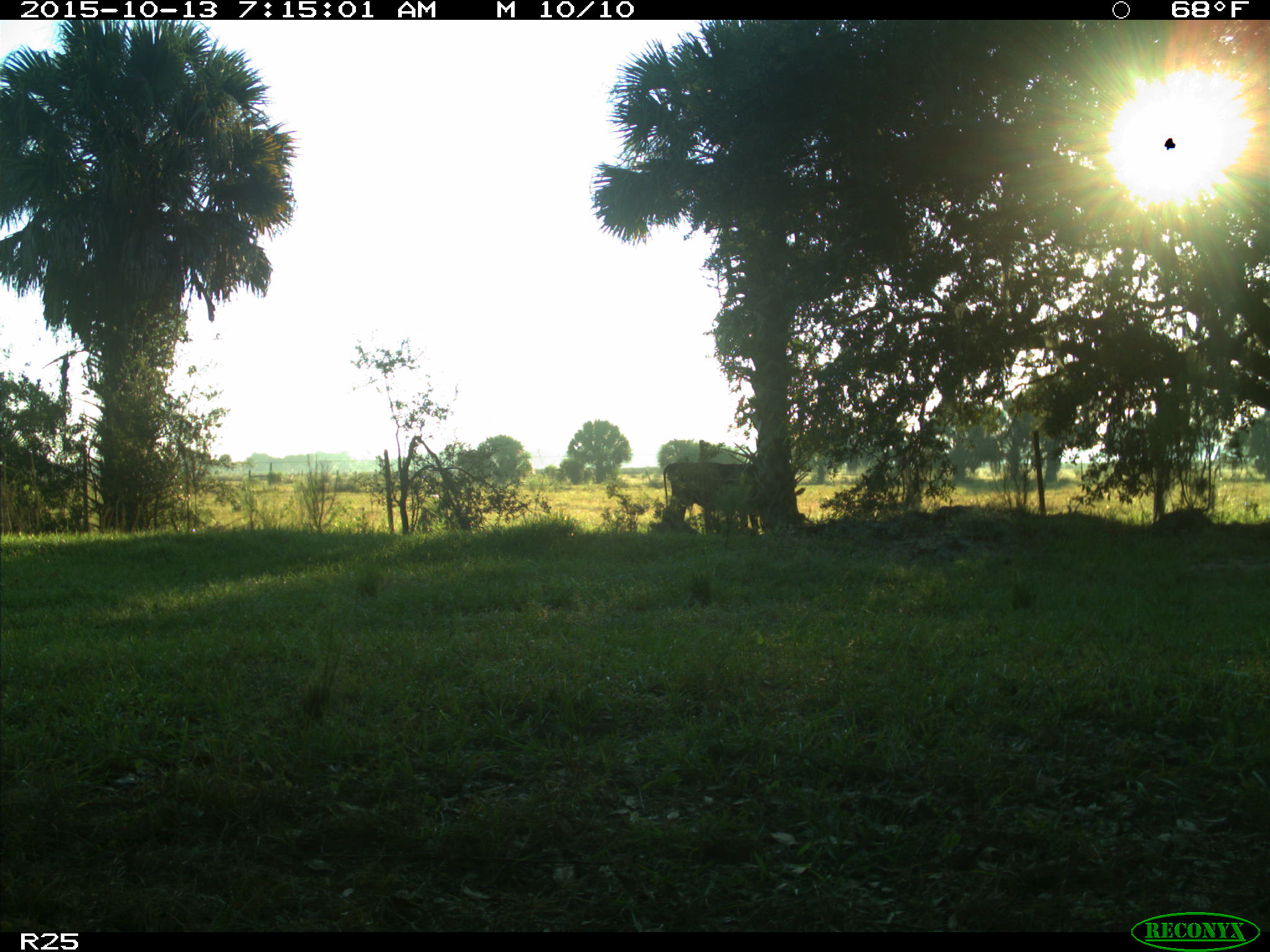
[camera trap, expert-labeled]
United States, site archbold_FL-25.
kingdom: Animalia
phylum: Chordata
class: Mammalia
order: Artiodactyla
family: Bovidae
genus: Bos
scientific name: Bos taurus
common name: domestic cow